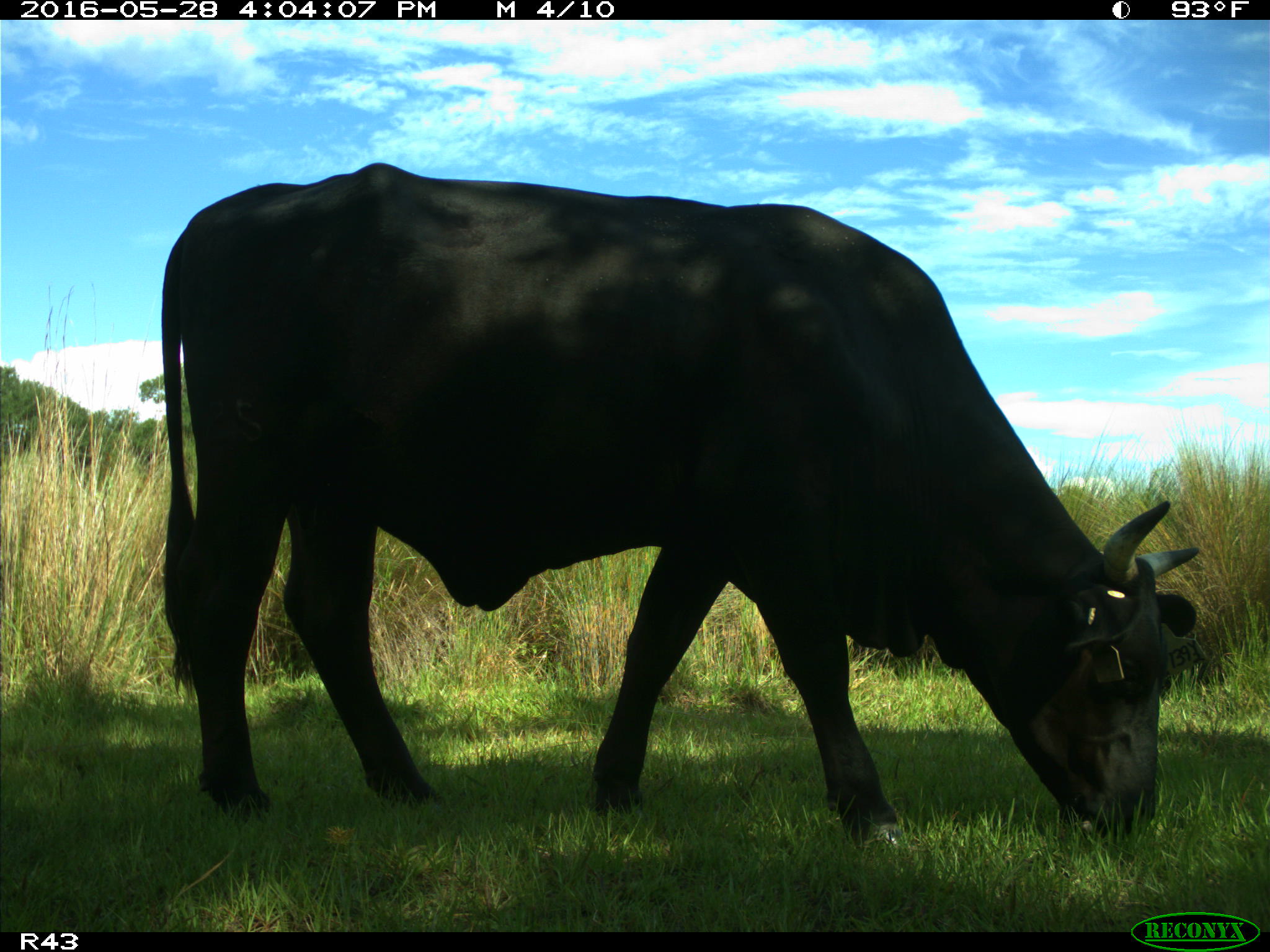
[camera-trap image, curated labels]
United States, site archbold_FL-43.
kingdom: Animalia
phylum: Chordata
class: Mammalia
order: Artiodactyla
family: Bovidae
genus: Bos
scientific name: Bos taurus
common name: domestic cow